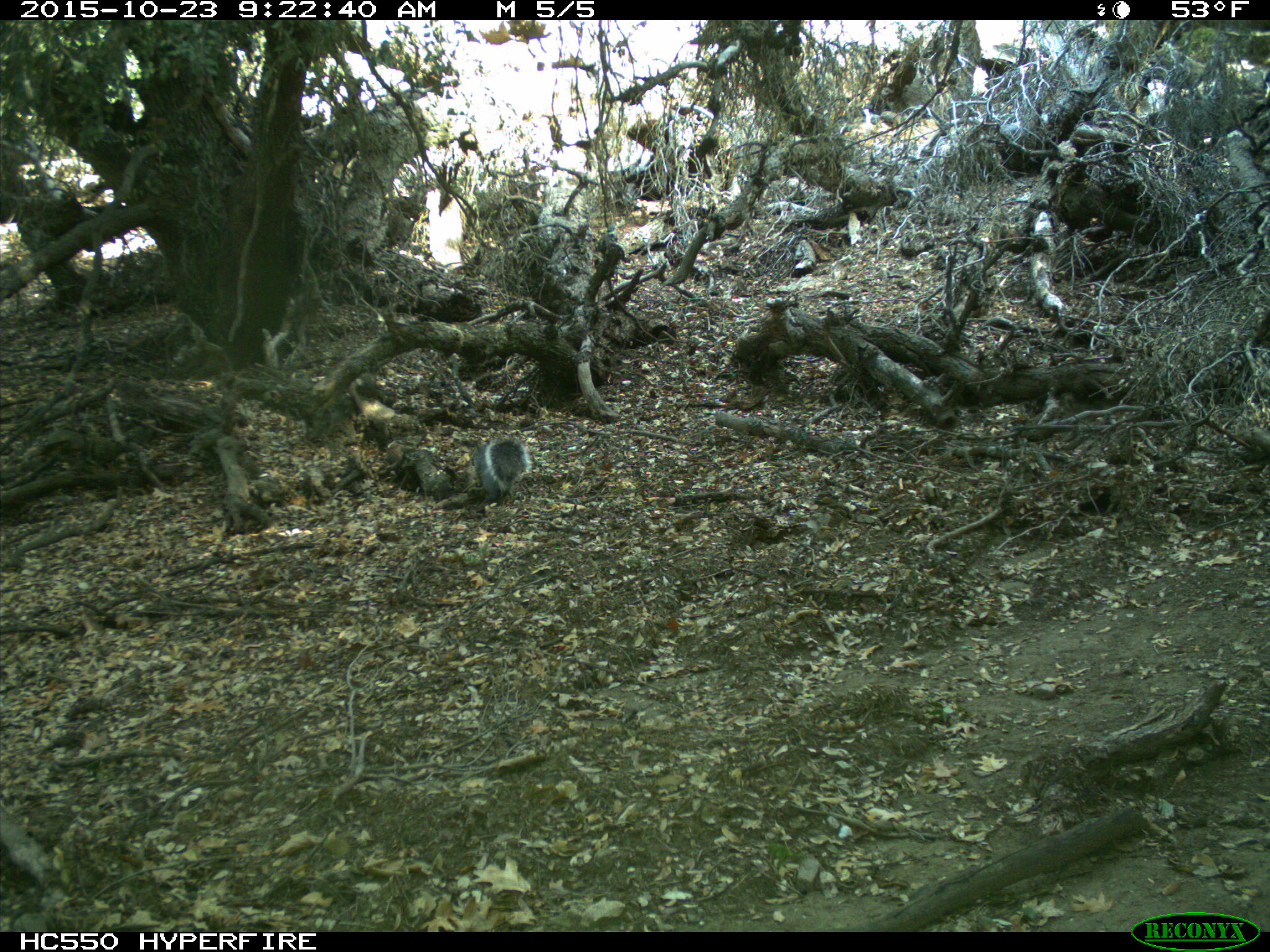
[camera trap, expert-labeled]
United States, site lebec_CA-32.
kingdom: Animalia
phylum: Chordata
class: Mammalia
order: Rodentia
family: Sciuridae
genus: Sciurus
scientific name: Sciurus carolinensis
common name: eastern gray squirrel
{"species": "Sciurus carolinensis (eastern gray squirrel)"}